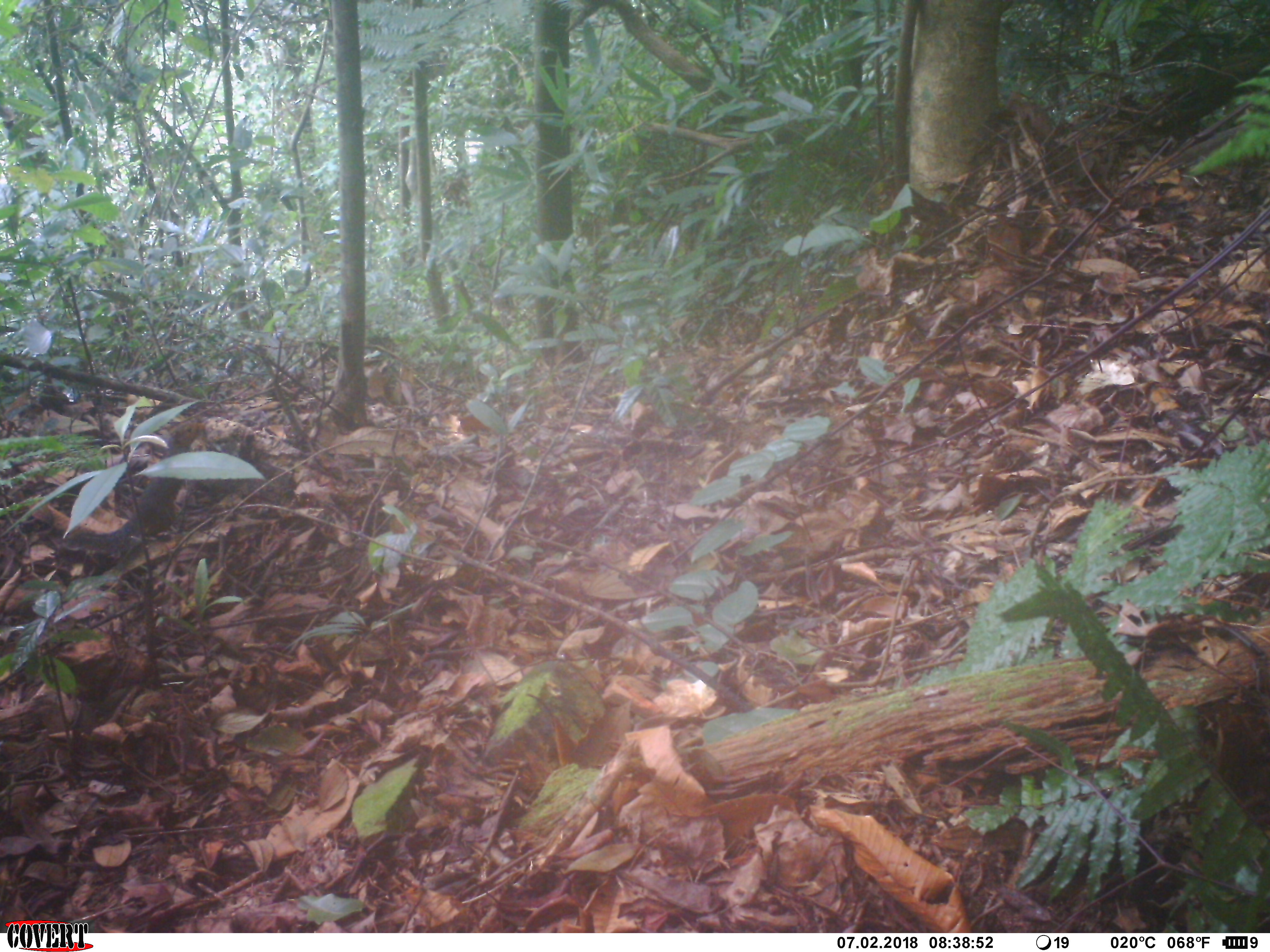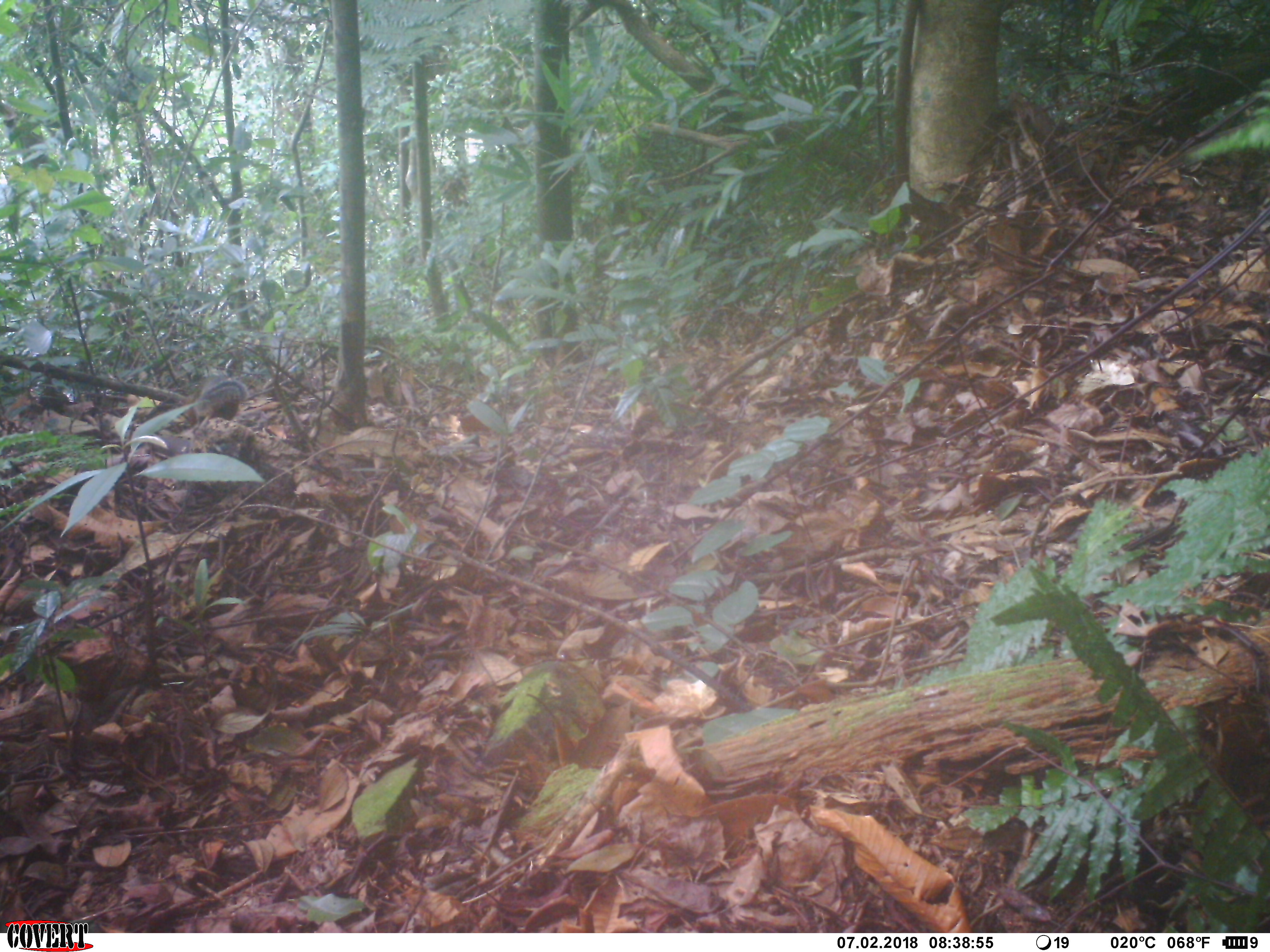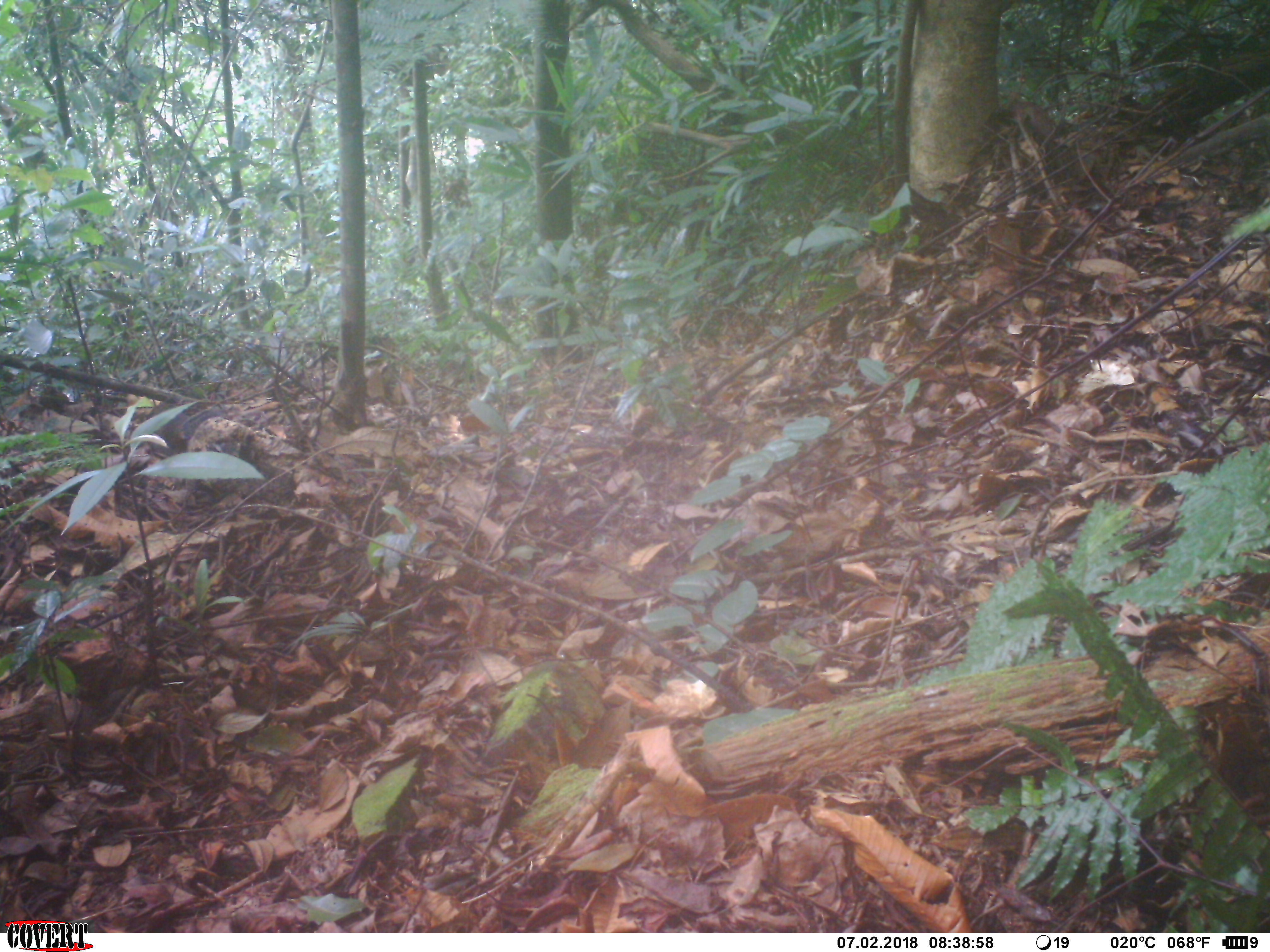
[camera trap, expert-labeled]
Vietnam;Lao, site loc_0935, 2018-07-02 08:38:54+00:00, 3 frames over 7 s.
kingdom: Animalia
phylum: Chordata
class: Mammalia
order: Rodentia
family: Sciuridae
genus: Dremomys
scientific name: Dremomys rufigenis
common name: red-cheeked squirrel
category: red cheeked squirrel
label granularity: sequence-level